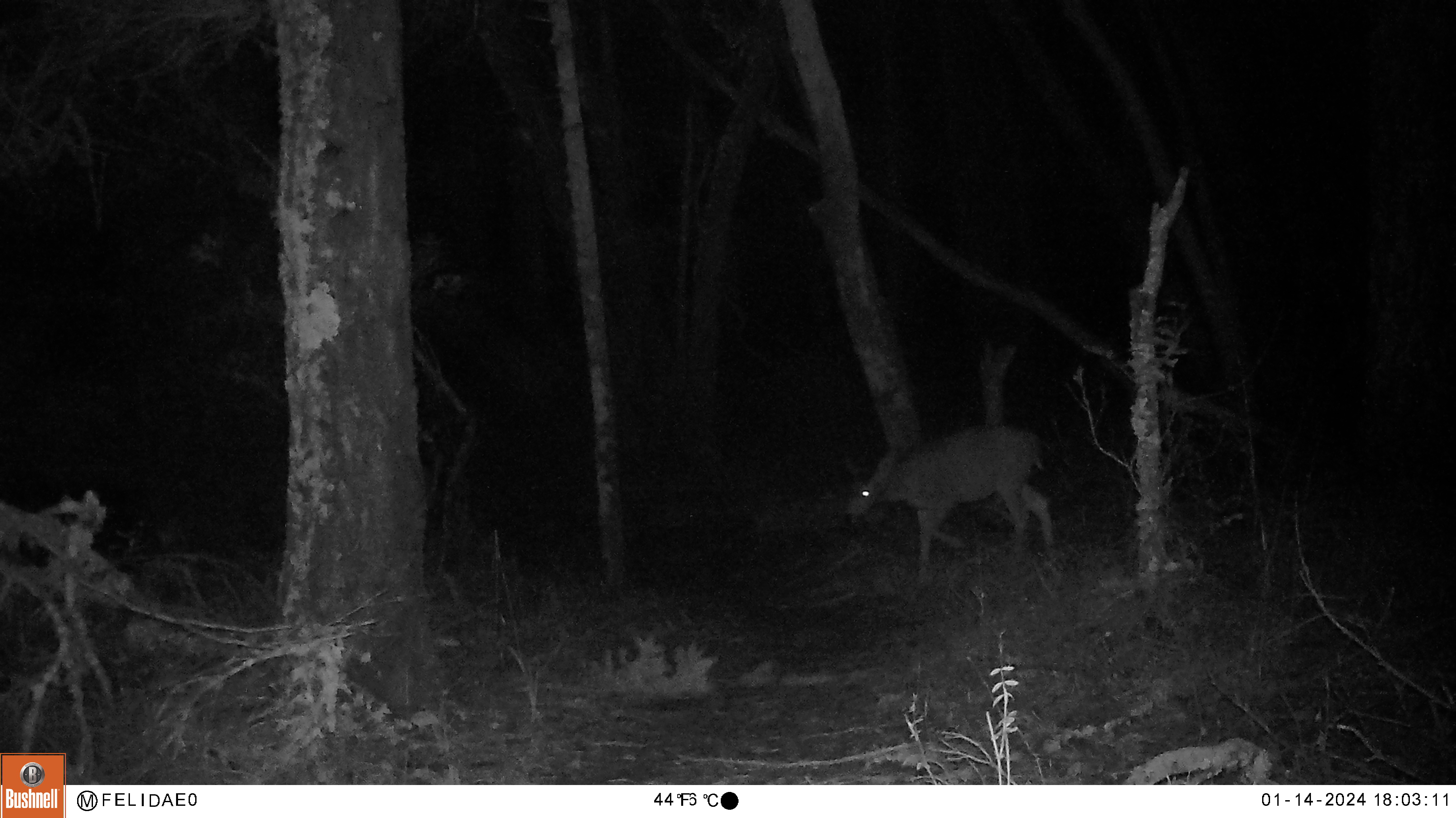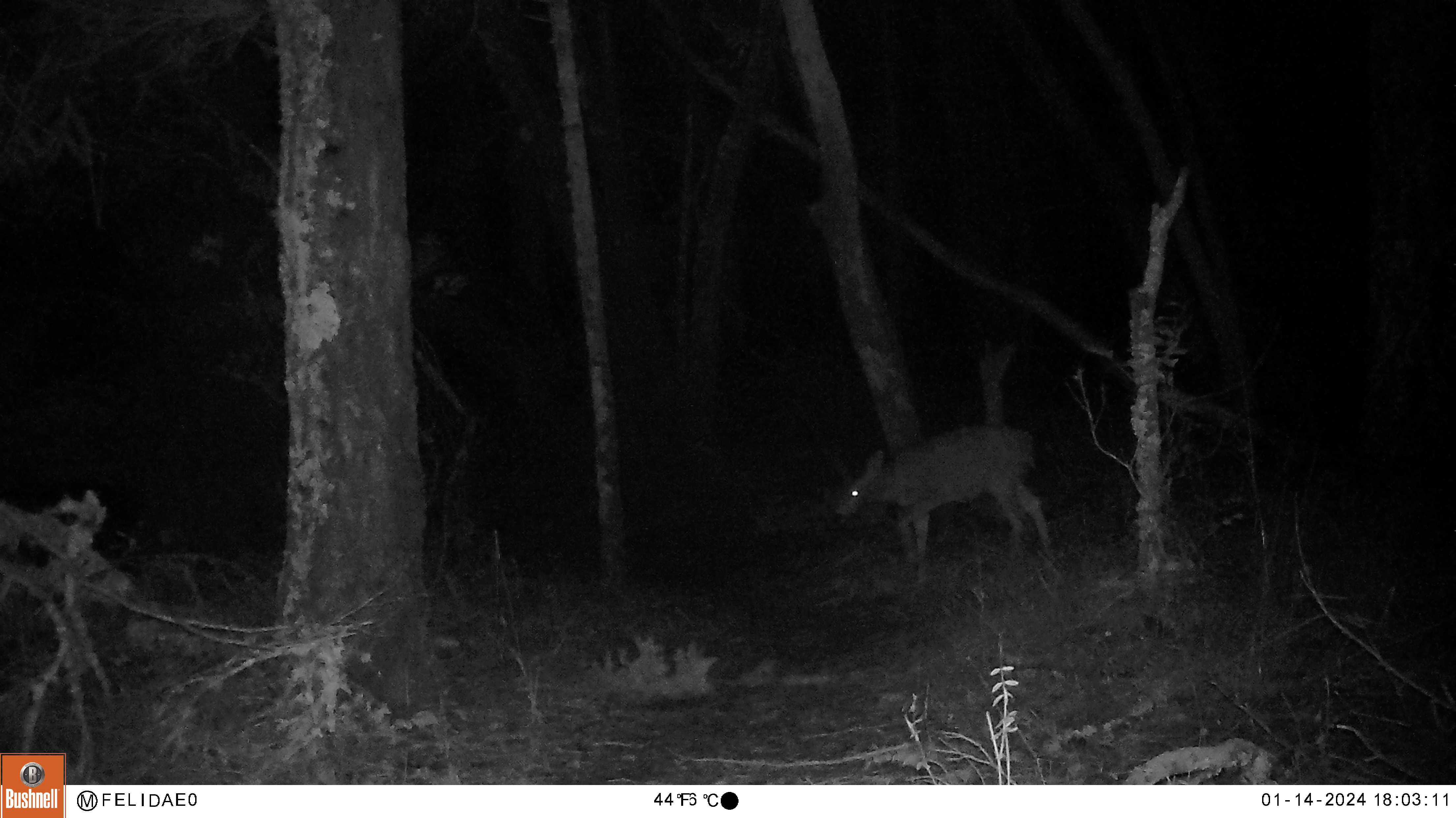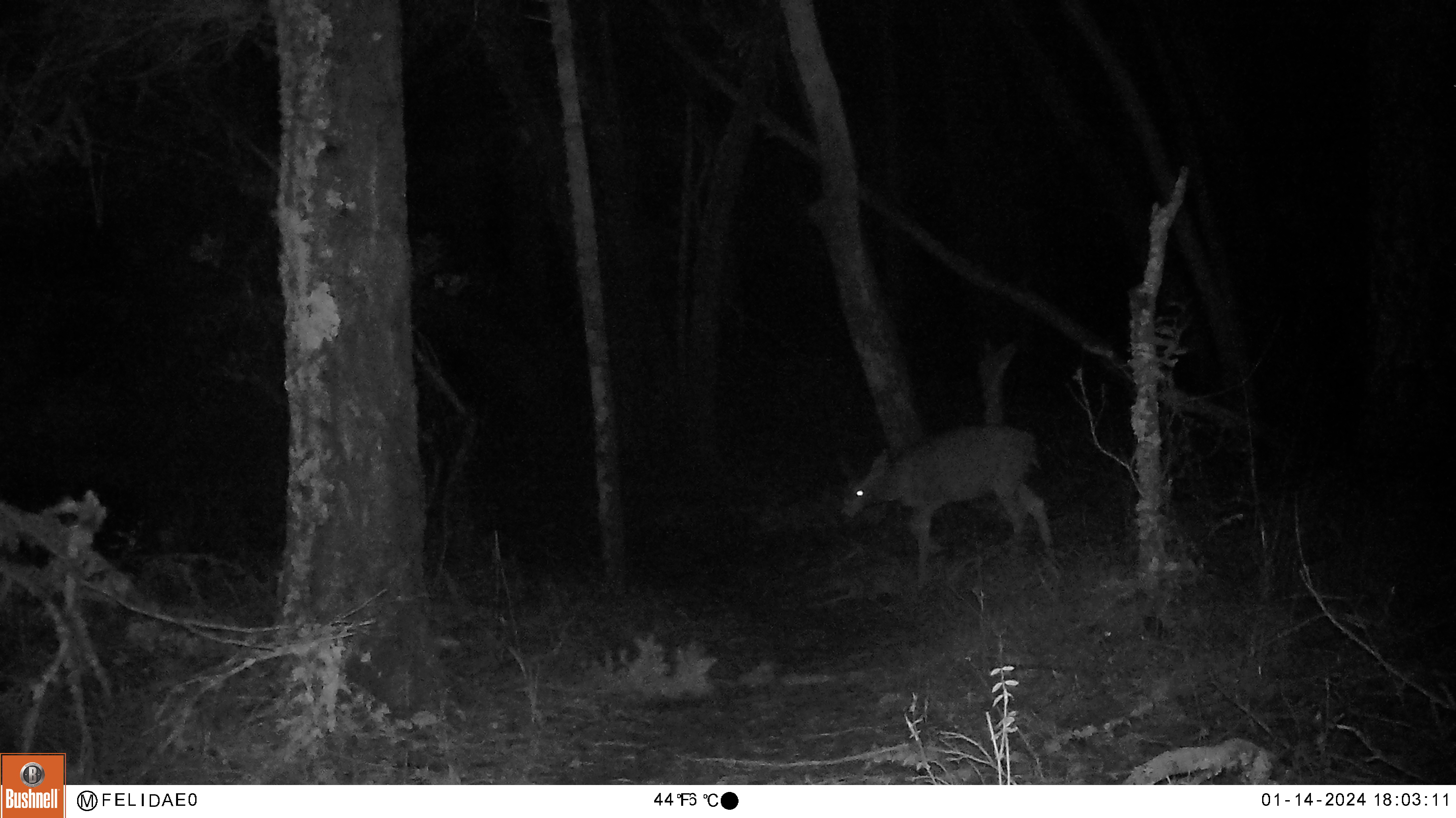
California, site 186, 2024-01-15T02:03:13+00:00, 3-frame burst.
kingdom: Animalia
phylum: Chordata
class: Mammalia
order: Artiodactyla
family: Cervidae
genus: Odocoileus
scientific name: Odocoileus hemionus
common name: mule deer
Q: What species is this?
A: Mule deer (Odocoileus hemionus).